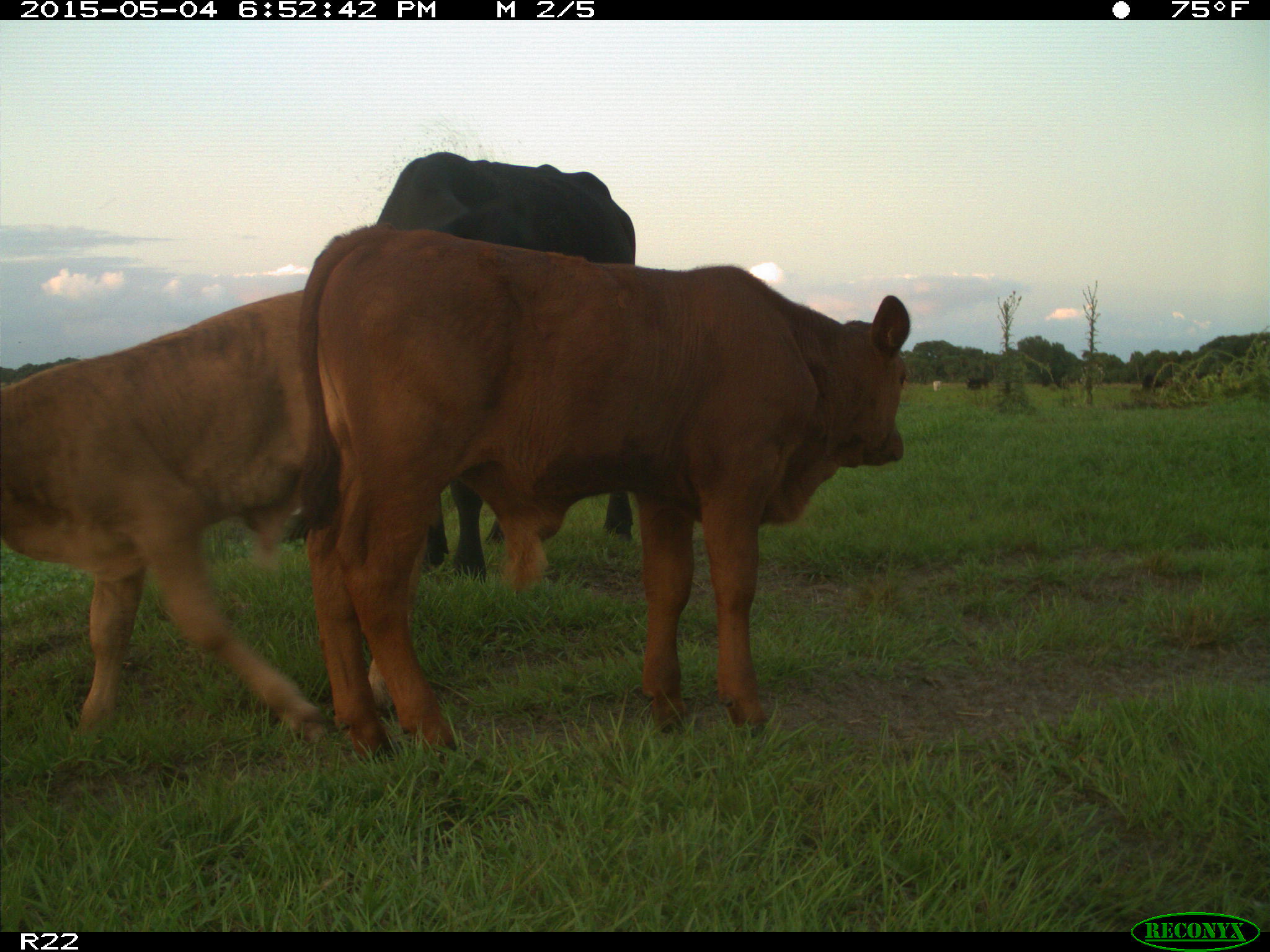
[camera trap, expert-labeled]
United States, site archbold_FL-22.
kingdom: Animalia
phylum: Chordata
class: Mammalia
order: Artiodactyla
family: Bovidae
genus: Bos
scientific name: Bos taurus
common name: domestic cow